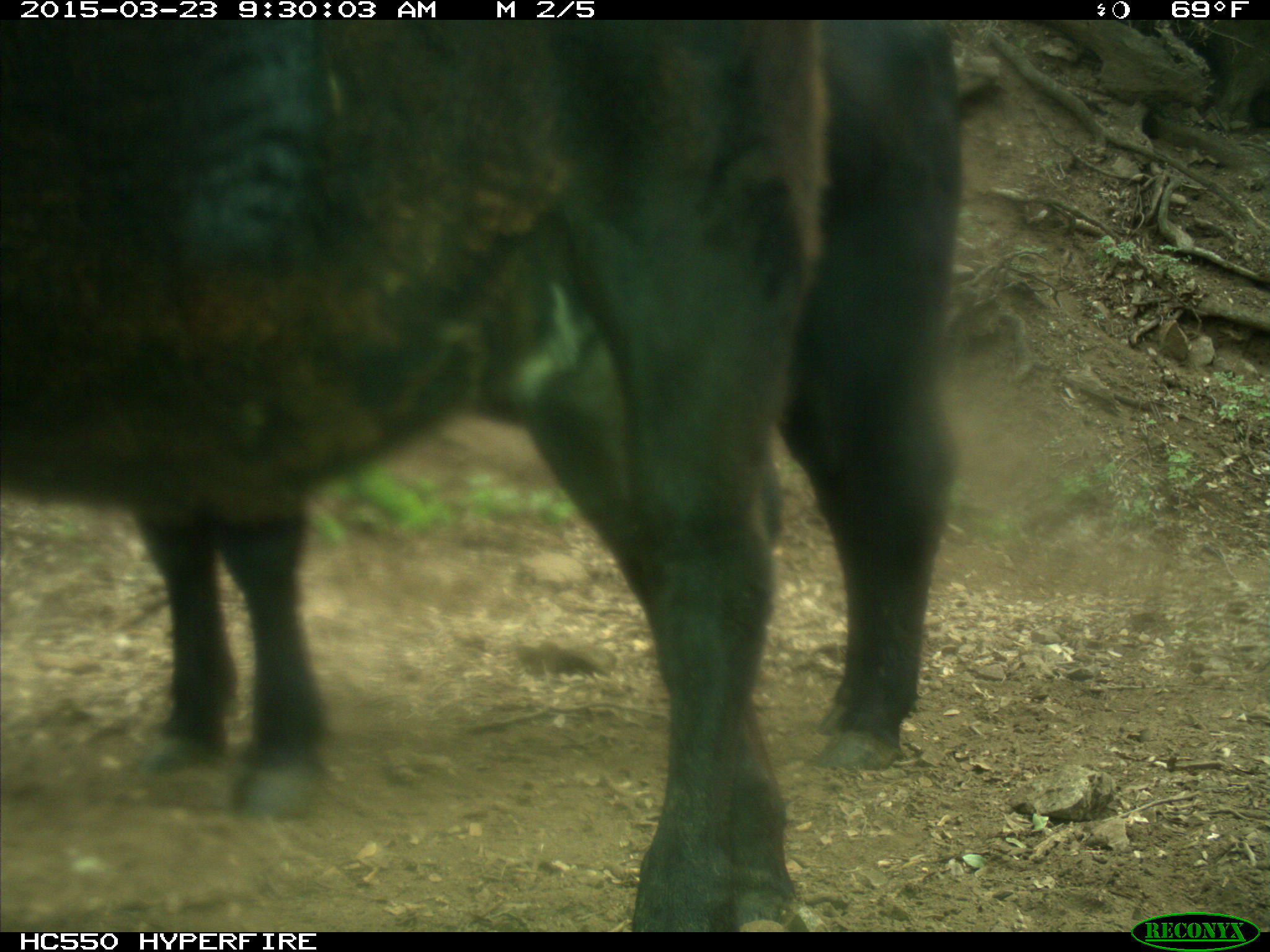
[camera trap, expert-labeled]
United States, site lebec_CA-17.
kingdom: Animalia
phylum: Chordata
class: Mammalia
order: Artiodactyla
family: Bovidae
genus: Bos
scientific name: Bos taurus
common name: domestic cow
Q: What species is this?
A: Bos taurus (domestic cow).